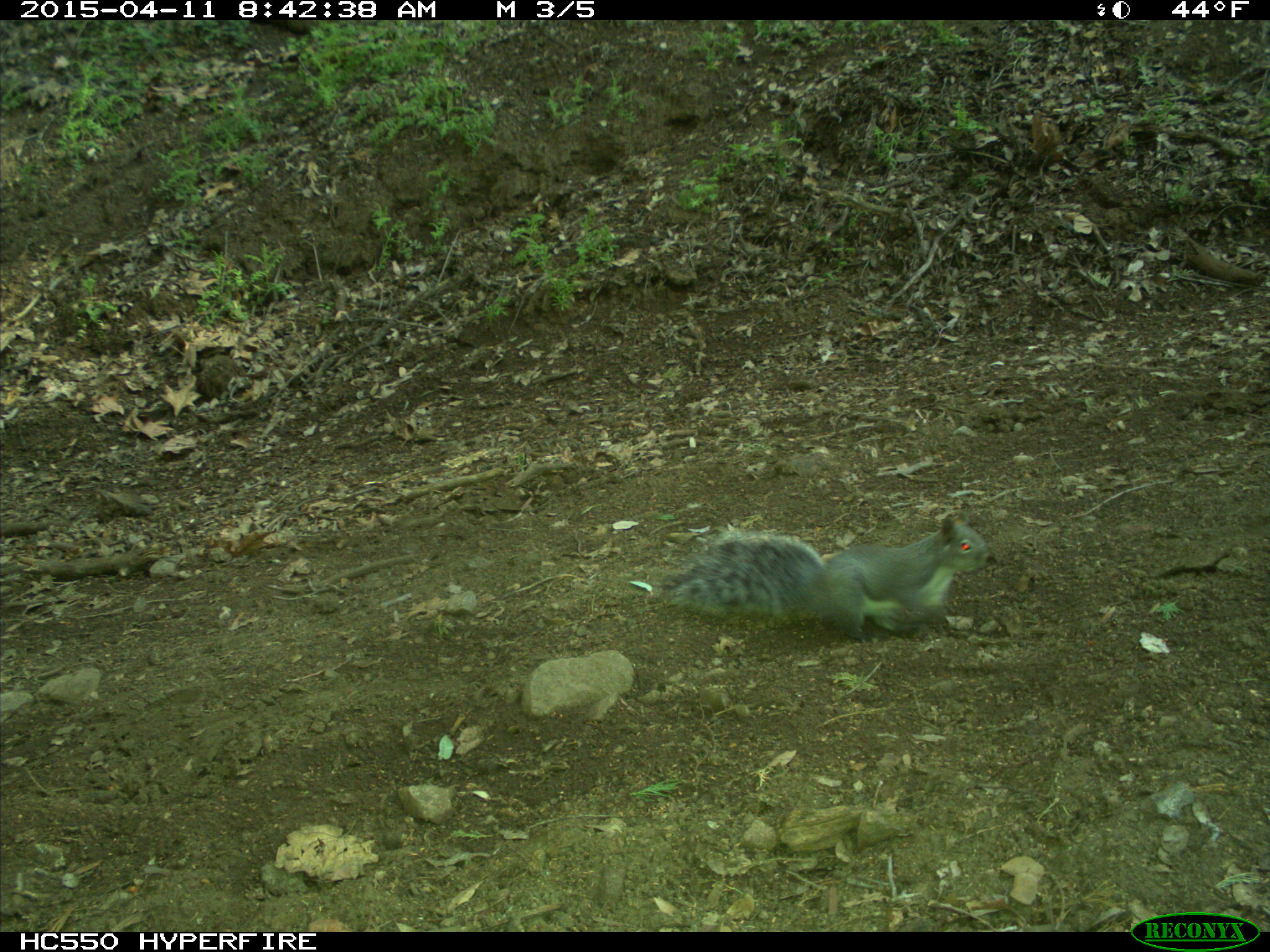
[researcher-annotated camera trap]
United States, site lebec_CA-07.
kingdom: Animalia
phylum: Chordata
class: Mammalia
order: Rodentia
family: Sciuridae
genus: Sciurus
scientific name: Sciurus carolinensis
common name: eastern gray squirrel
Sciurus carolinensis (eastern gray squirrel).